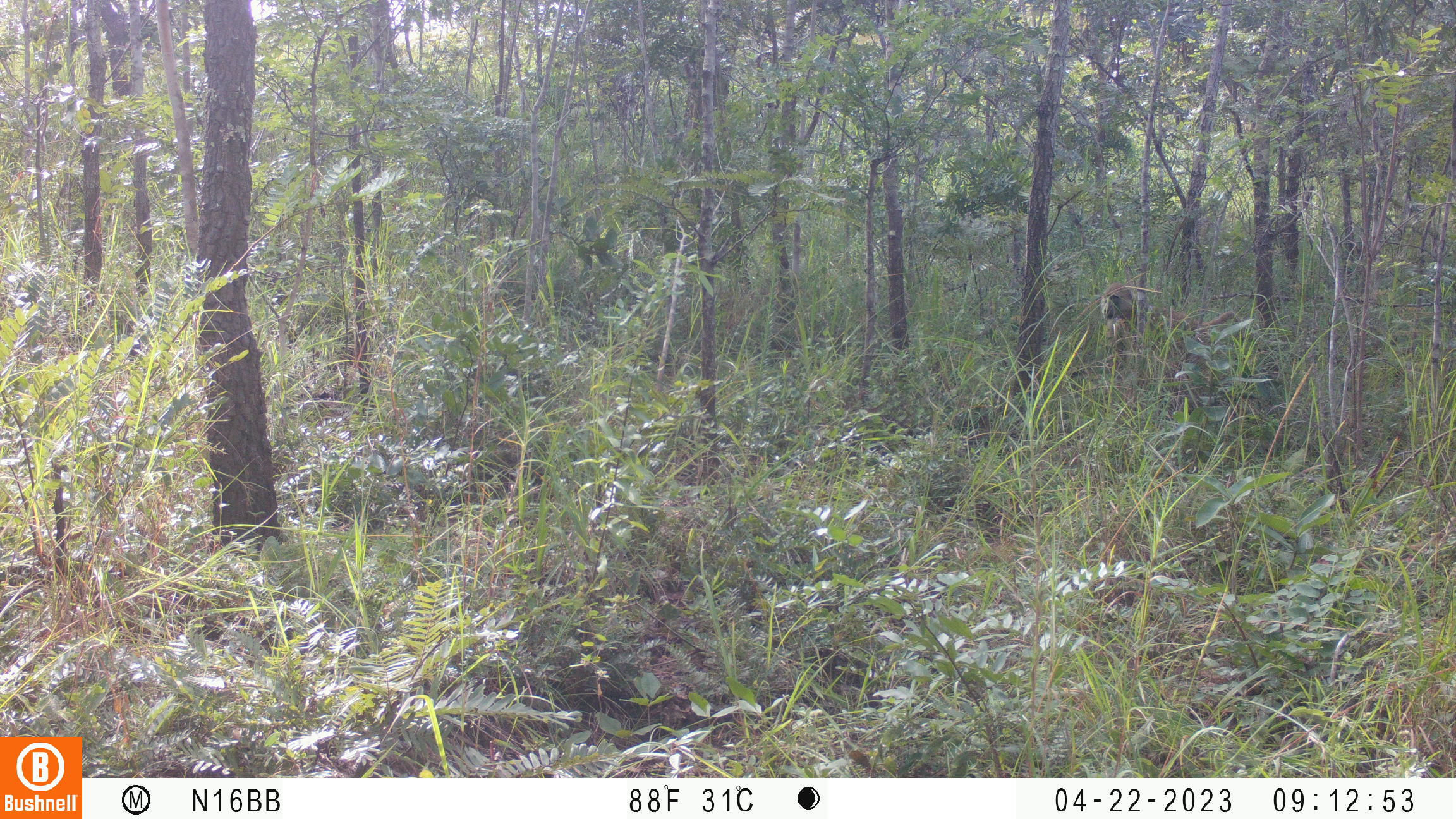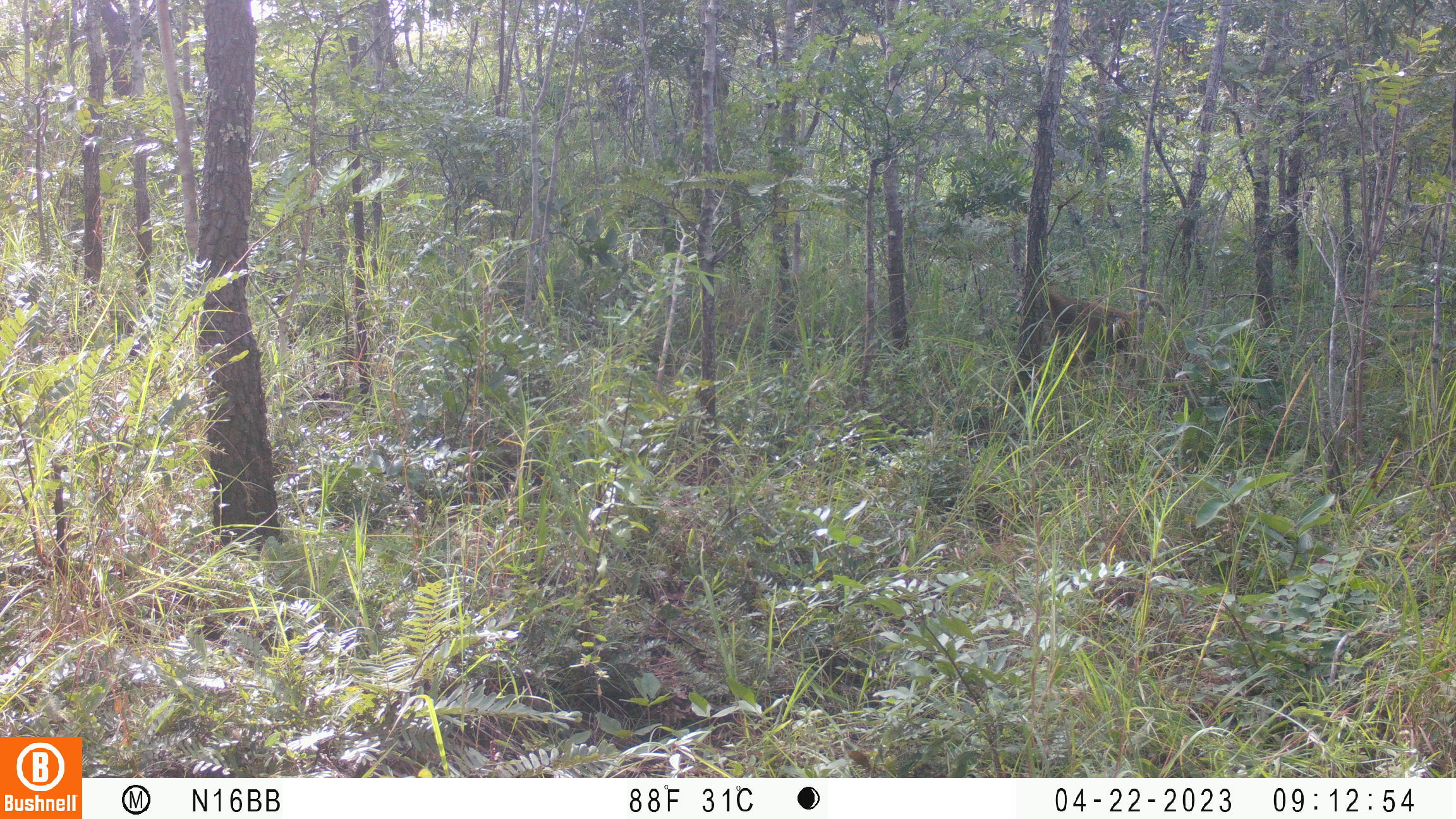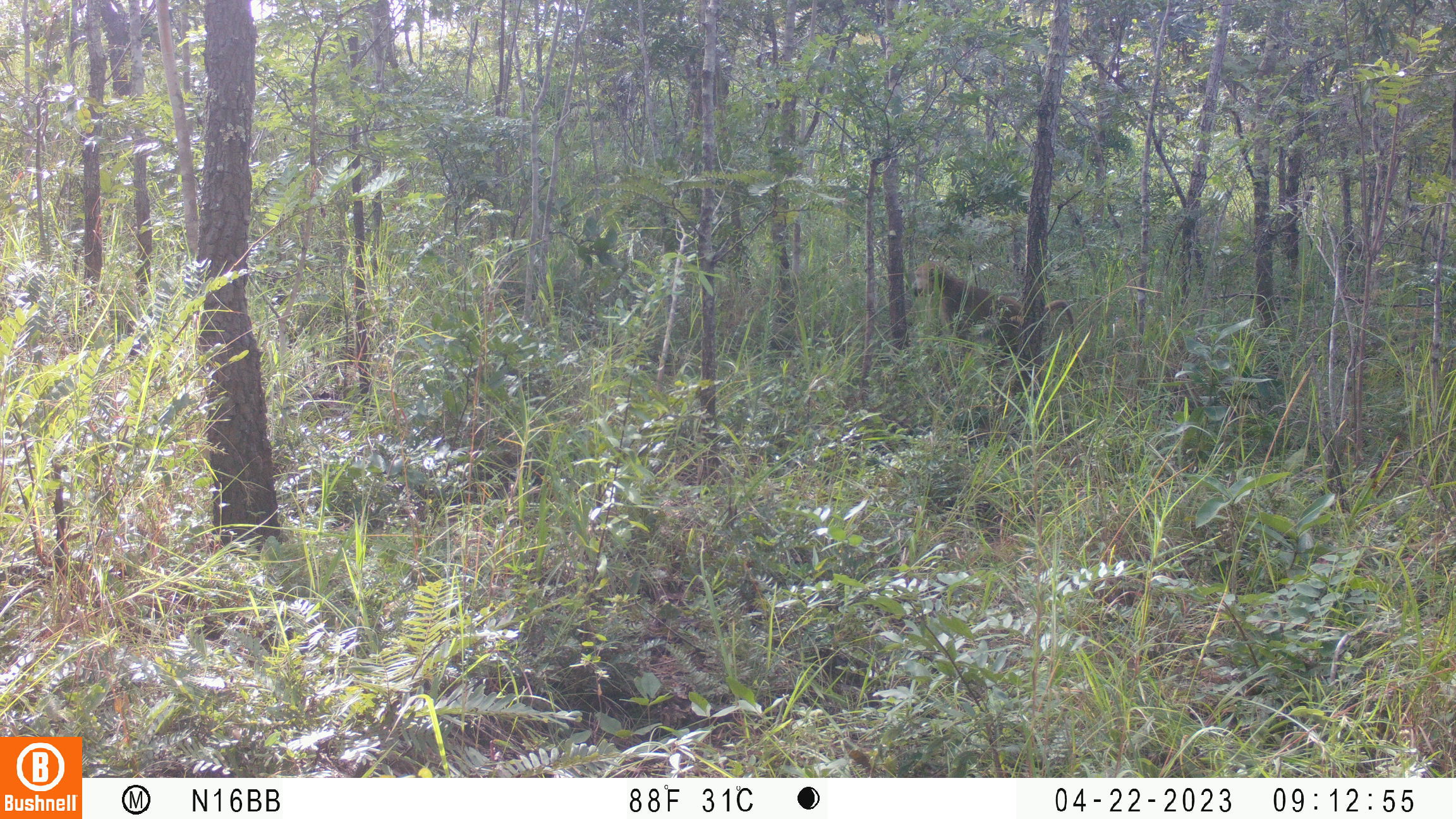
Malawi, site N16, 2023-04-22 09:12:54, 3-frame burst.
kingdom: Animalia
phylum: Chordata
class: Mammalia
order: Primates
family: Cercopithecidae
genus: Papio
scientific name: Papio cynocephalus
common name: yellow baboon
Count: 1.